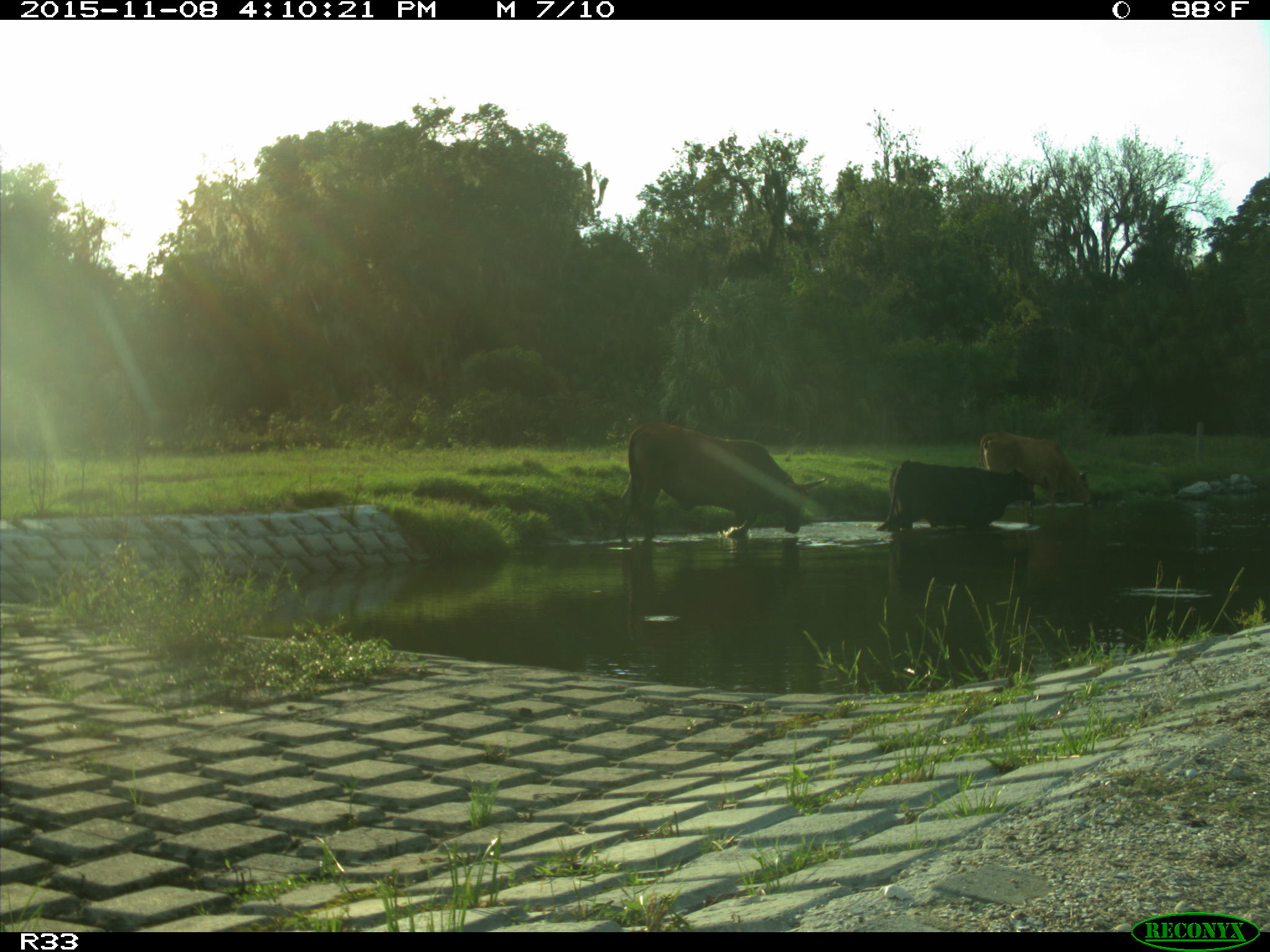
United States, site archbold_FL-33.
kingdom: Animalia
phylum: Chordata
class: Mammalia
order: Artiodactyla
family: Bovidae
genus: Bos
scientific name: Bos taurus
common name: domestic cow